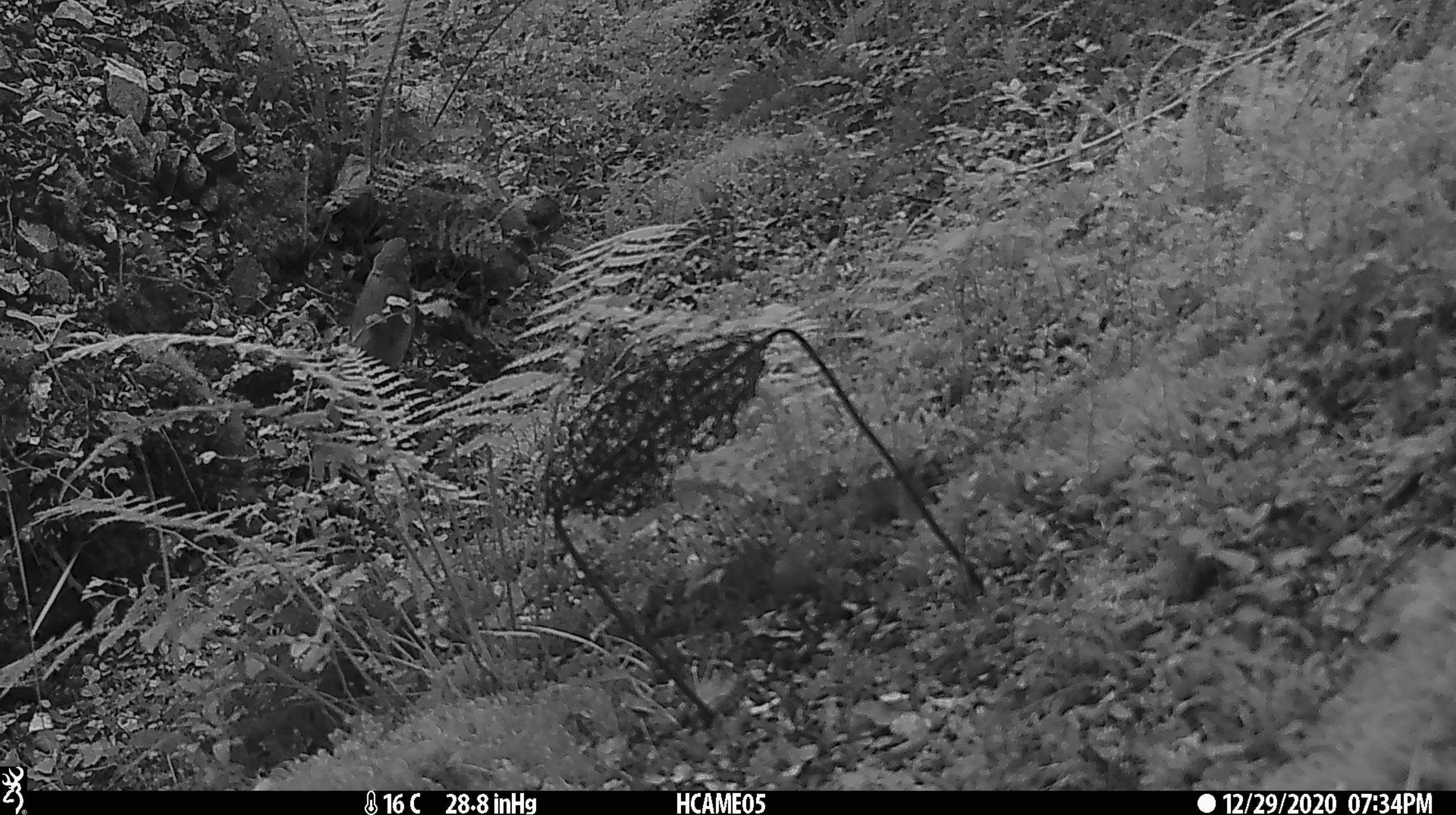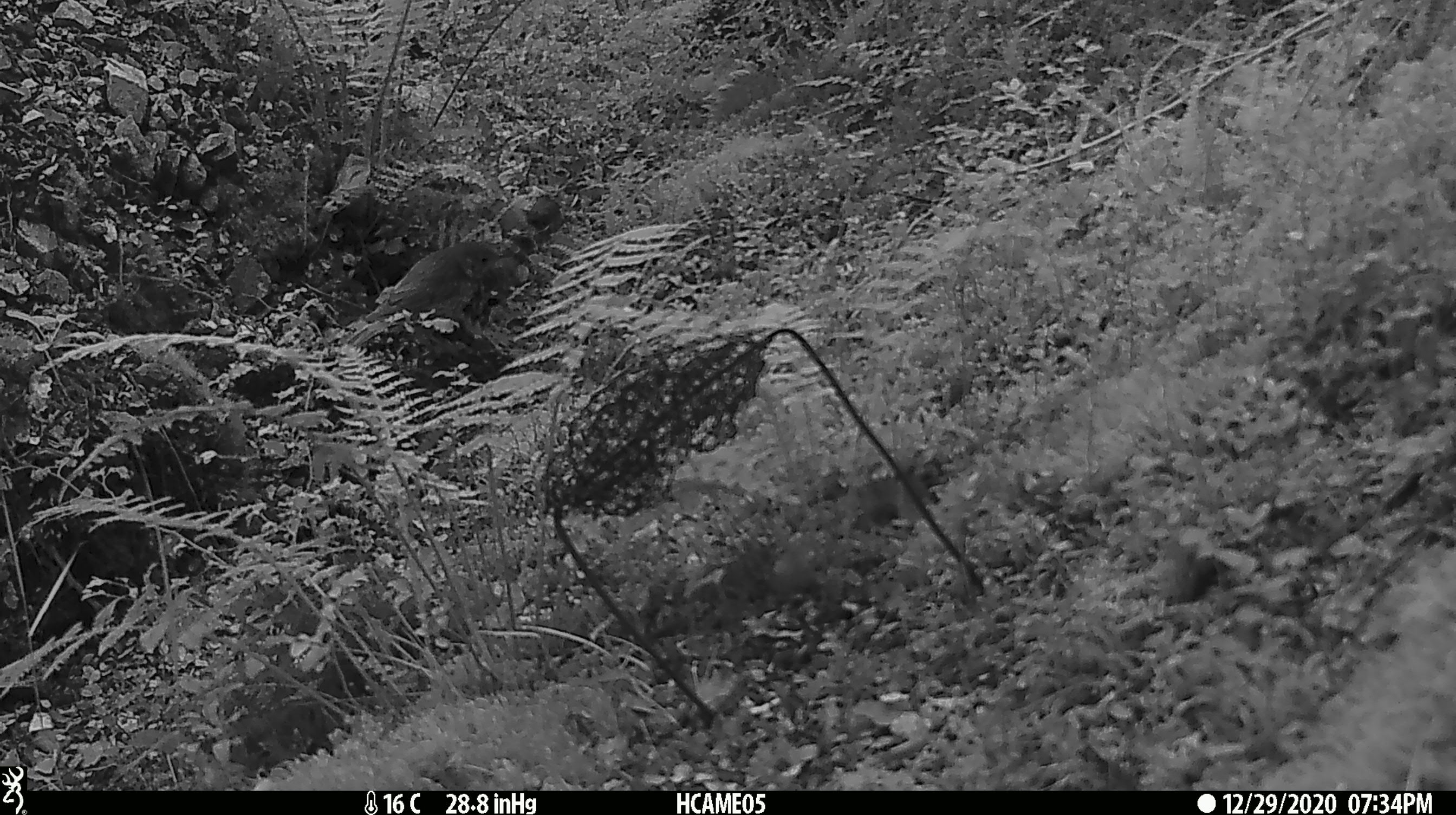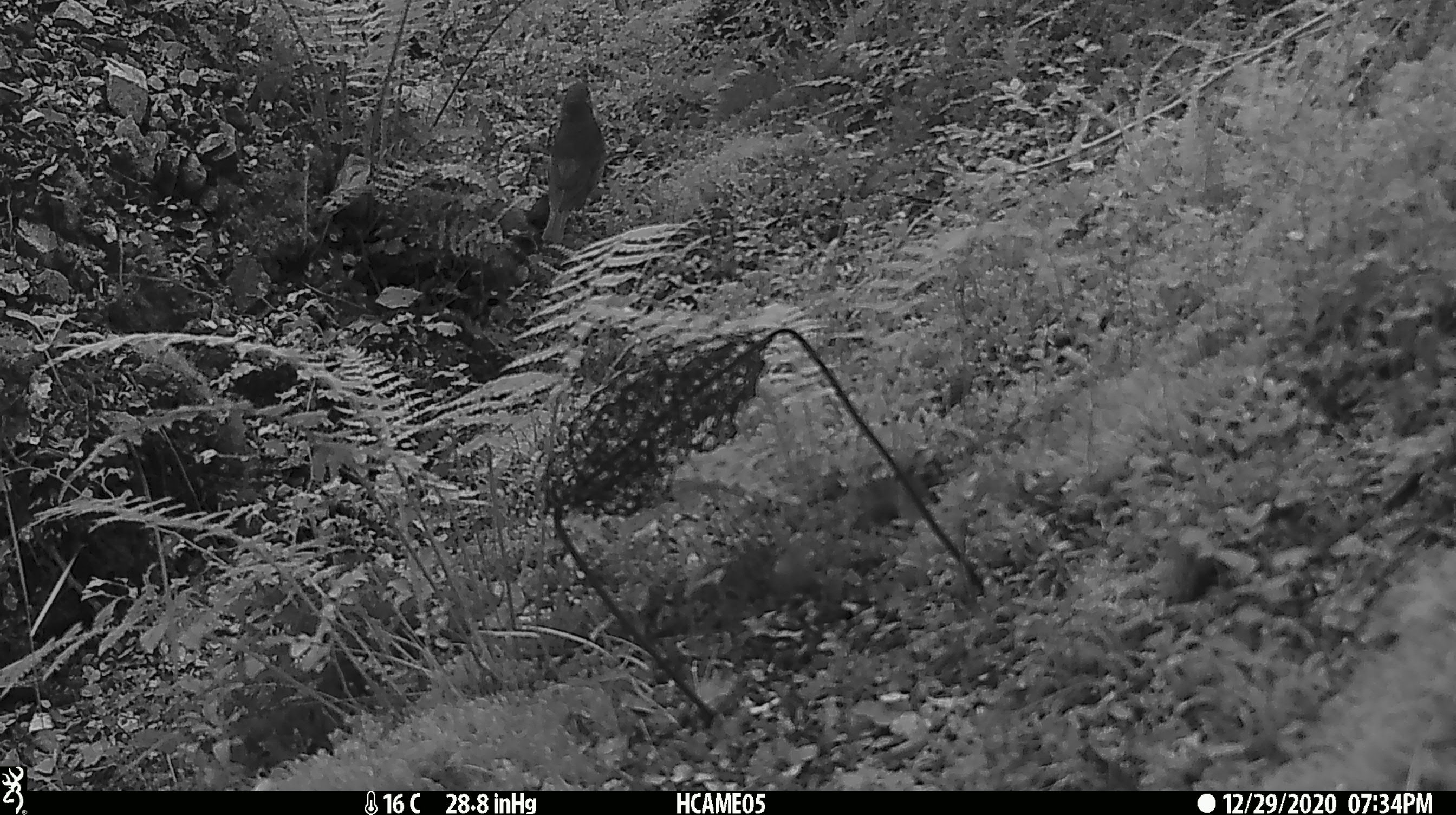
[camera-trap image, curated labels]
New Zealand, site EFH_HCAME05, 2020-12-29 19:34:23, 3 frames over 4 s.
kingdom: Animalia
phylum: Chordata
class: Aves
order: Passeriformes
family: Turdidae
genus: Turdus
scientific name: Turdus philomelos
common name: song thrush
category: thrush